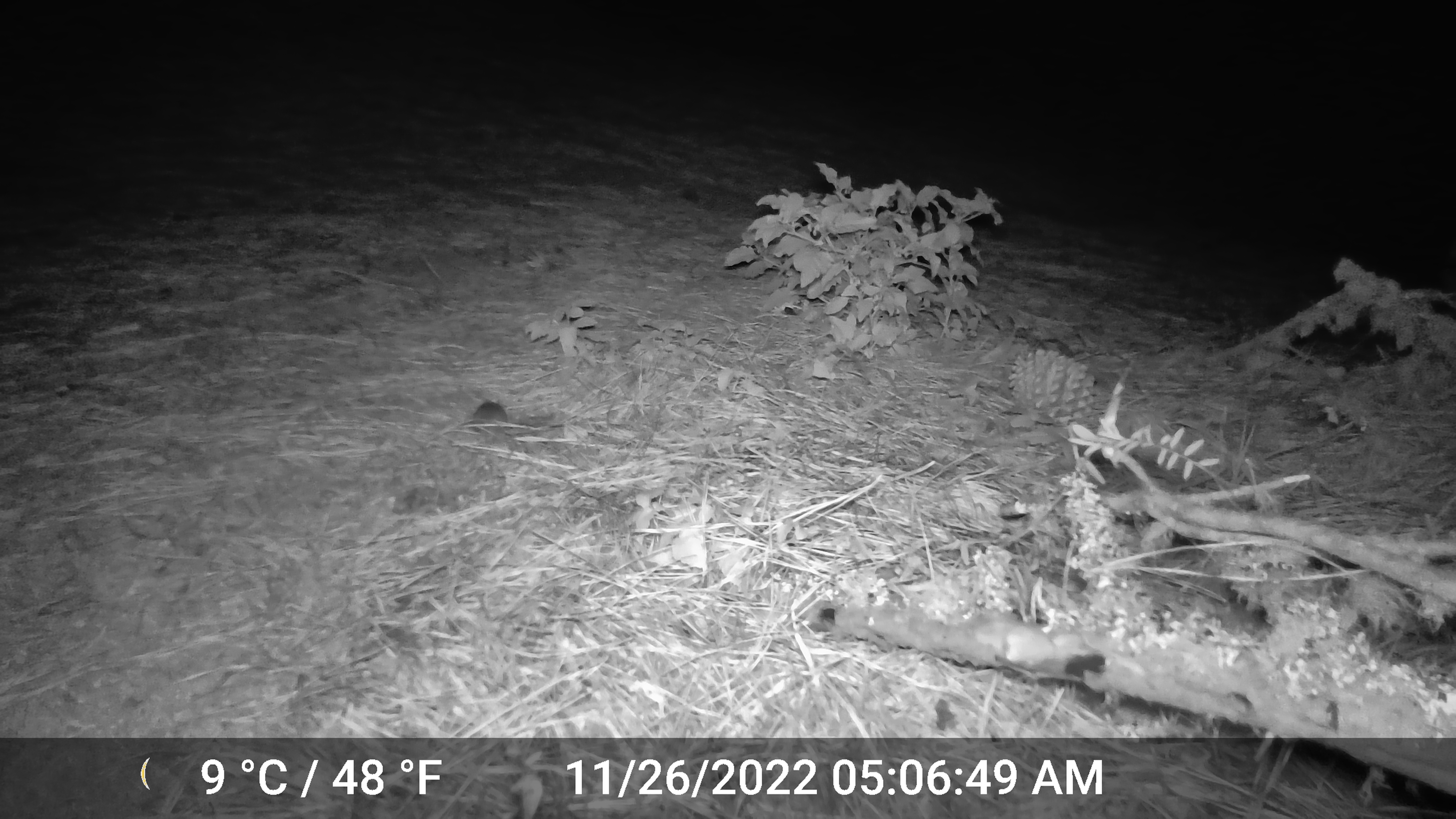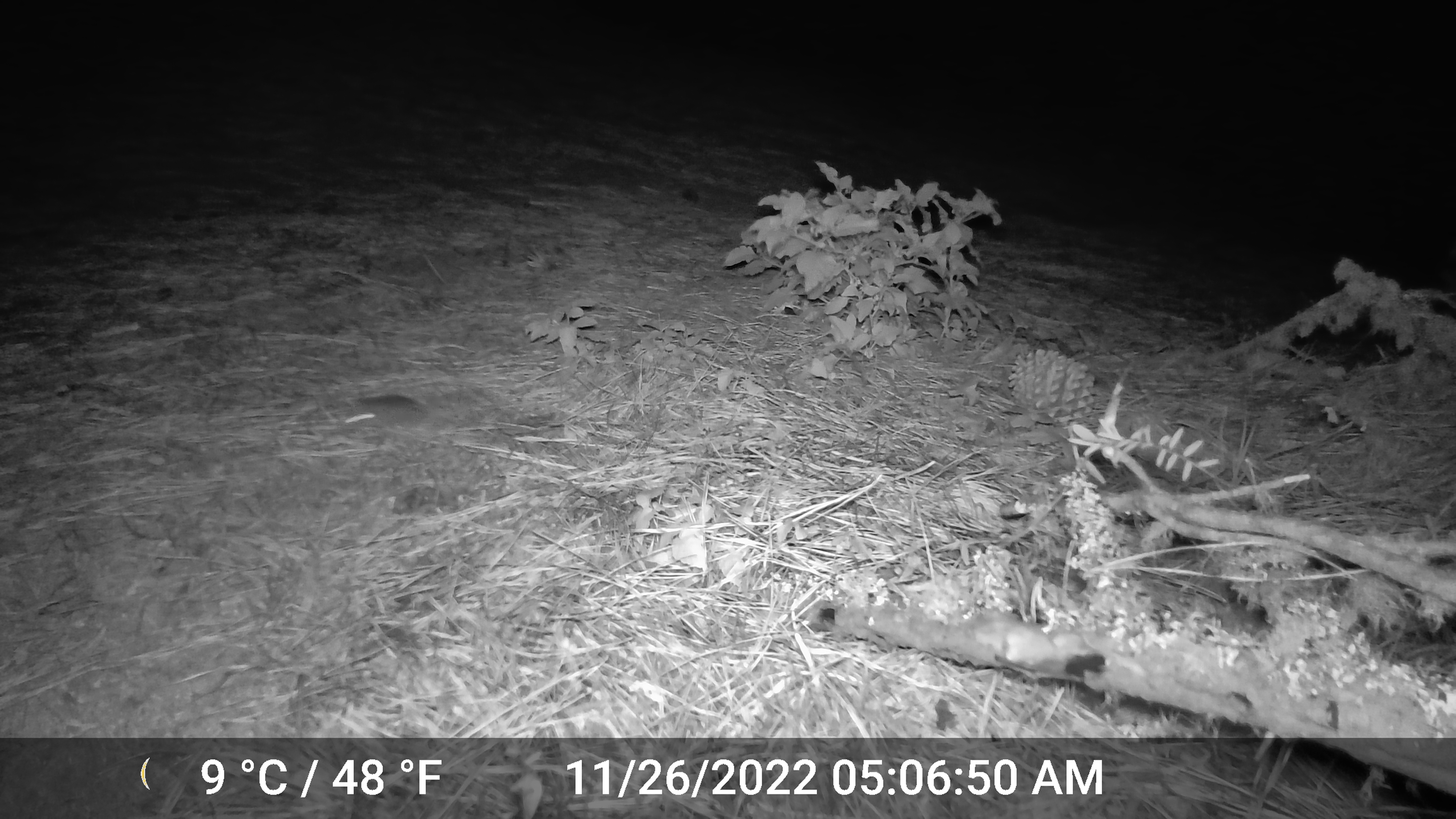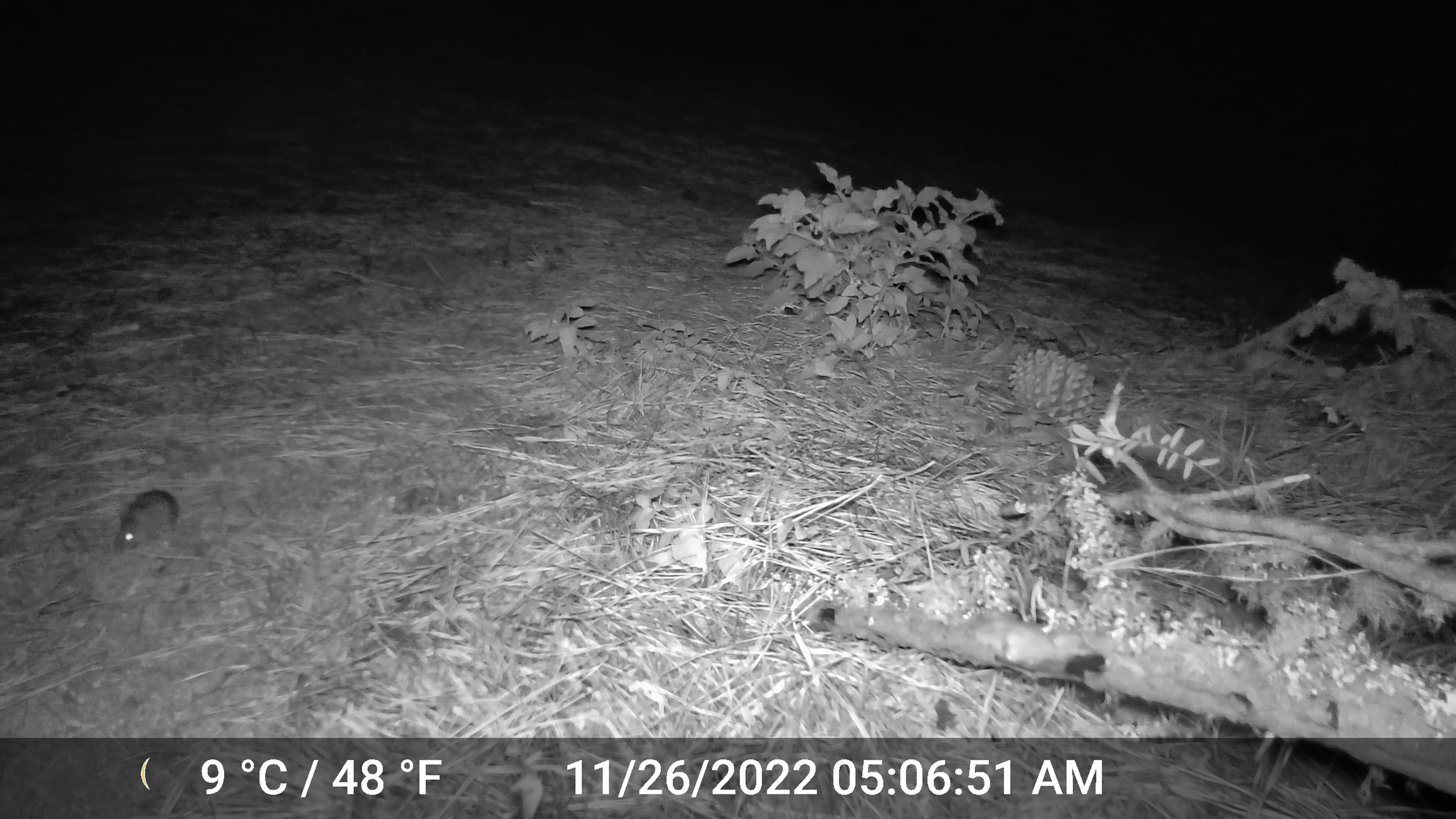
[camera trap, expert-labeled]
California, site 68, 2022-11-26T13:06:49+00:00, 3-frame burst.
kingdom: Animalia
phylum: Chordata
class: Mammalia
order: Rodentia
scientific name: Rodentia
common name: mouse or rat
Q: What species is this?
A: Mouse or rat (Rodentia).